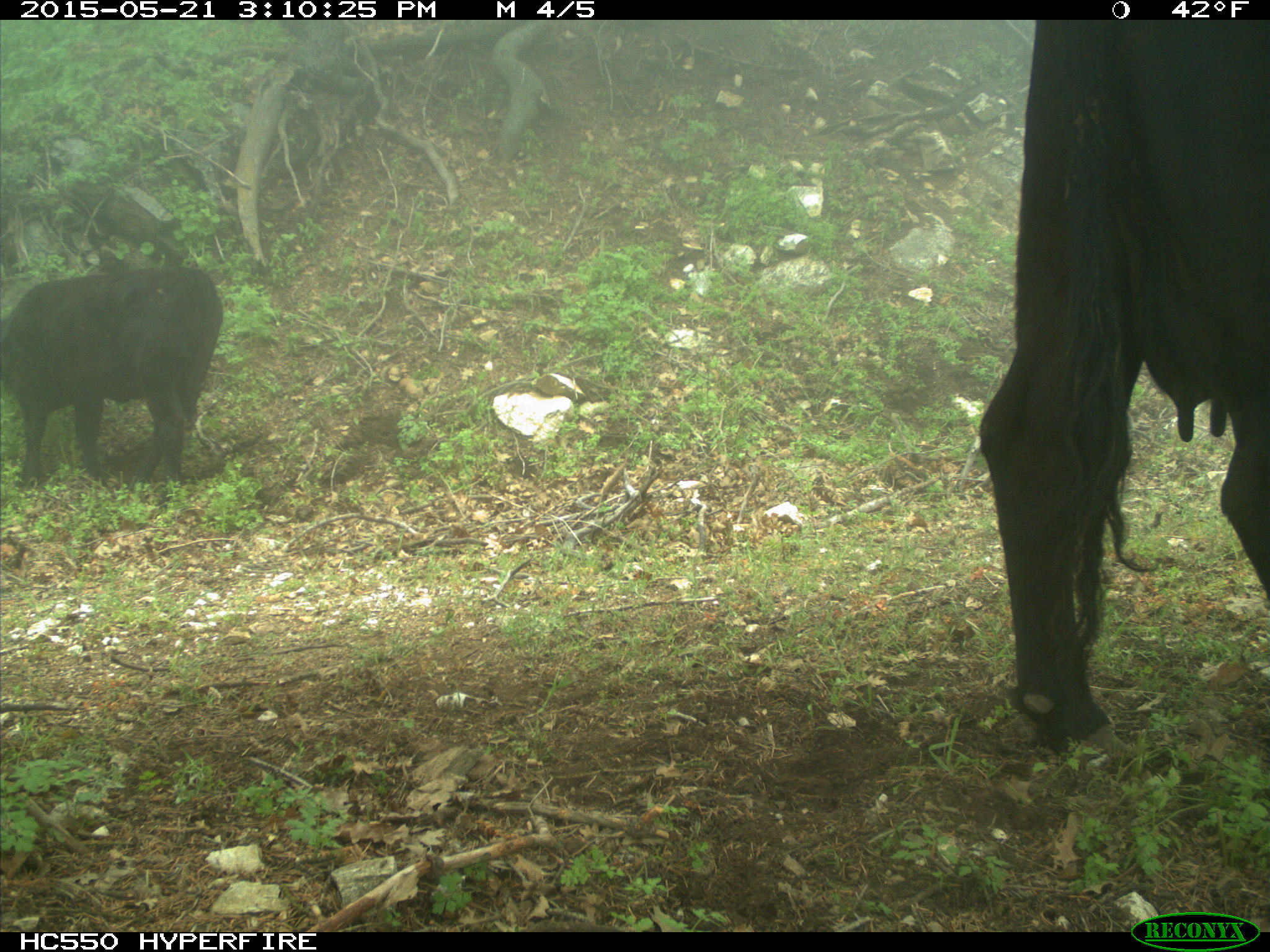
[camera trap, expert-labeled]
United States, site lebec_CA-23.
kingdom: Animalia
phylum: Chordata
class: Mammalia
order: Artiodactyla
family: Bovidae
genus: Bos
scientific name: Bos taurus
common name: domestic cow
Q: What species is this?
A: Bos taurus (domestic cow).